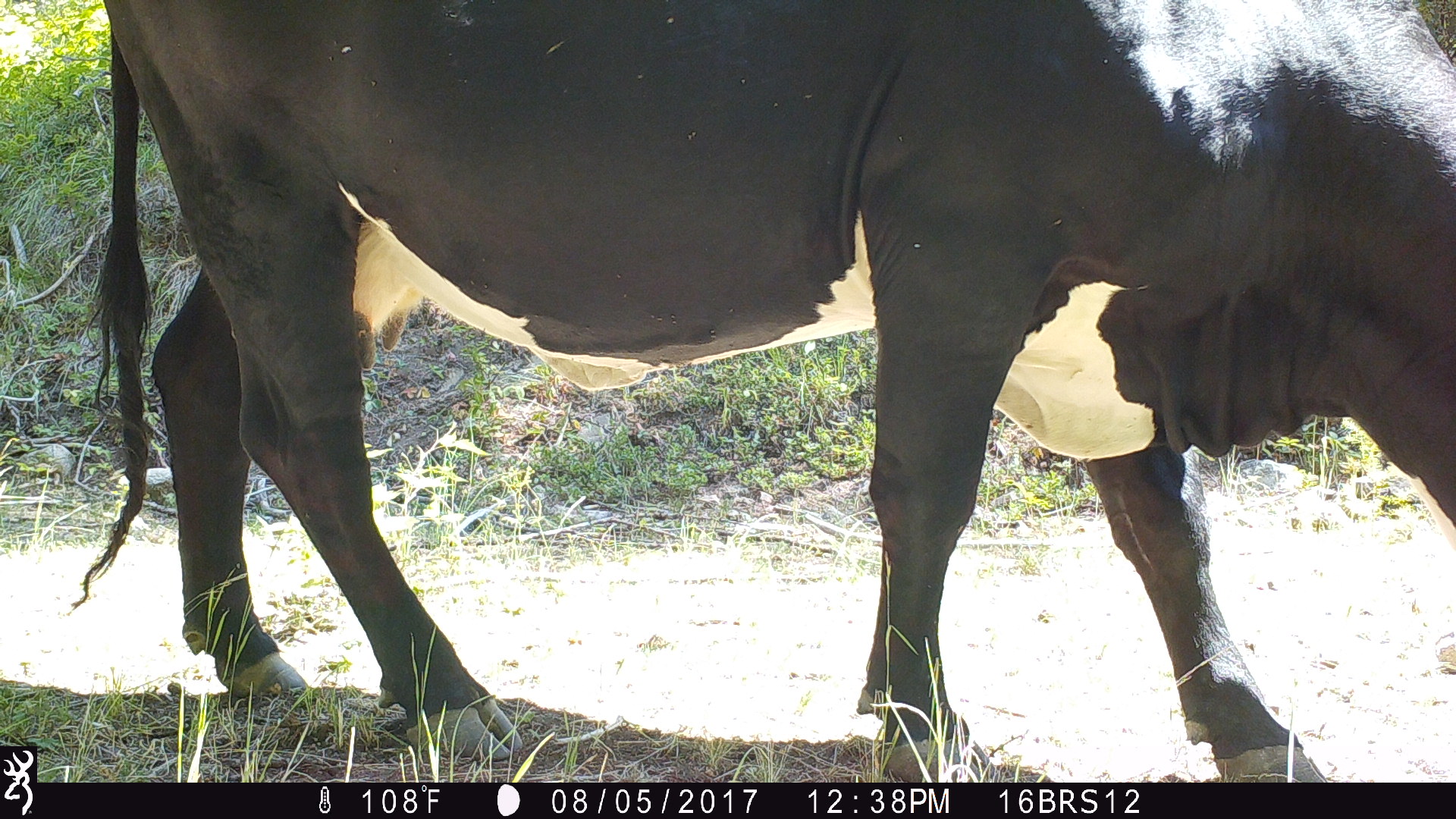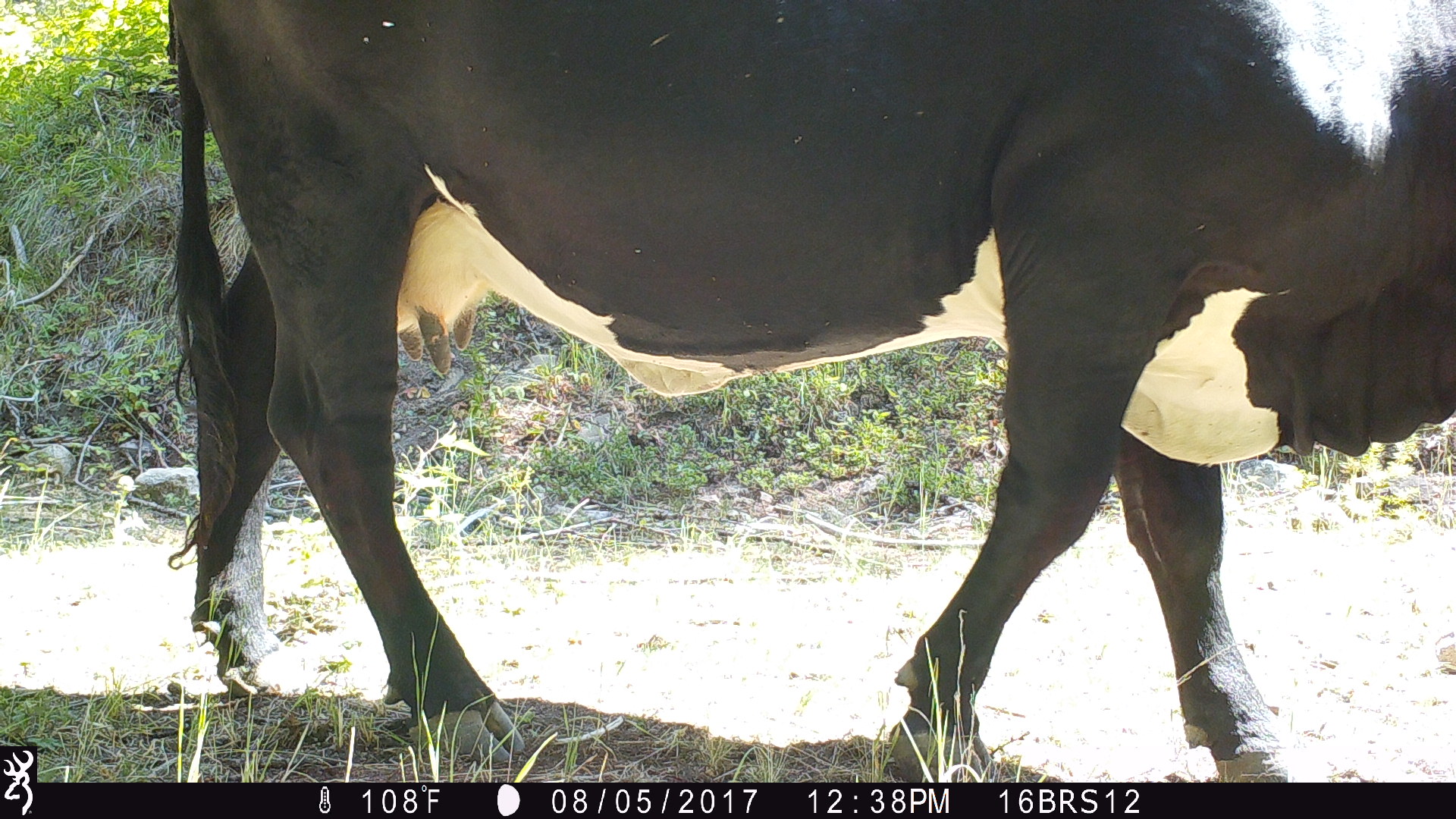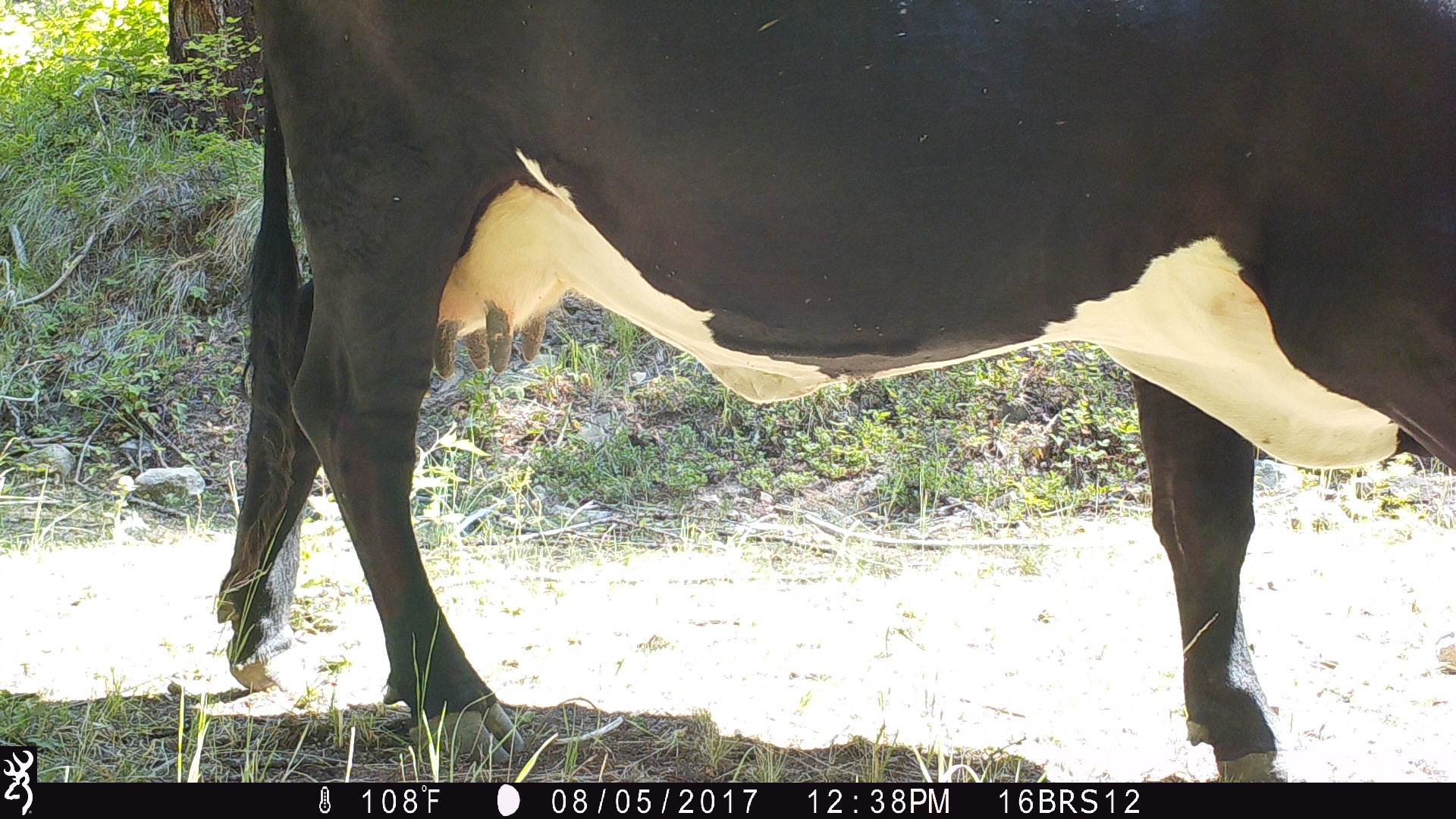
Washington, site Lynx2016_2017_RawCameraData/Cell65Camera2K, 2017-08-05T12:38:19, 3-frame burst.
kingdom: Animalia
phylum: Chordata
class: Mammalia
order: Artiodactyla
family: Bovidae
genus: Bos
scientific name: Bos taurus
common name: domestic cattle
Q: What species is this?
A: Domestic cattle (Bos taurus).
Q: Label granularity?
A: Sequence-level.